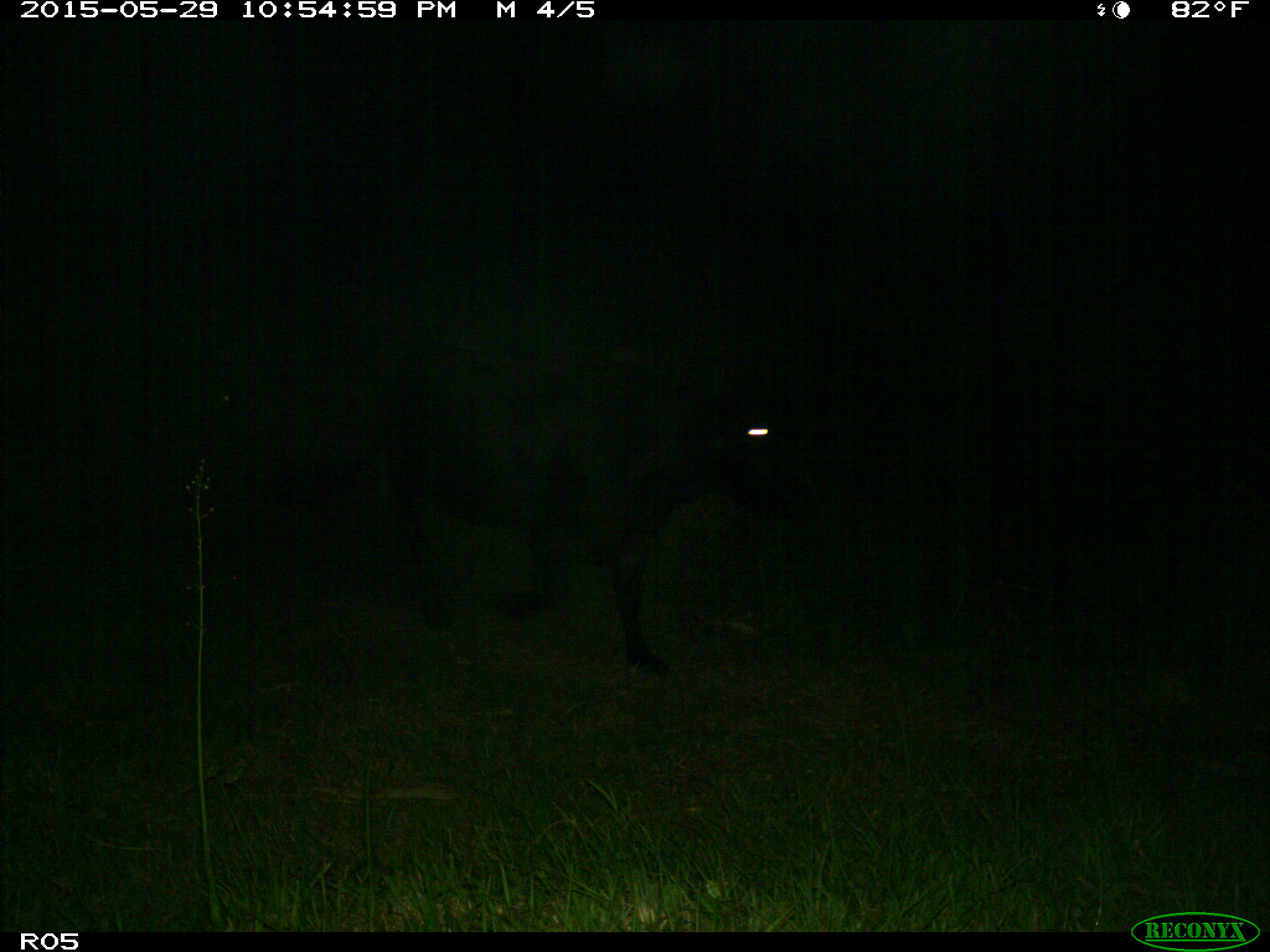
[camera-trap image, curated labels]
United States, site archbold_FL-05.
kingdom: Animalia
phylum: Chordata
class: Mammalia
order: Artiodactyla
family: Bovidae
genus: Bos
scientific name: Bos taurus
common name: domestic cow